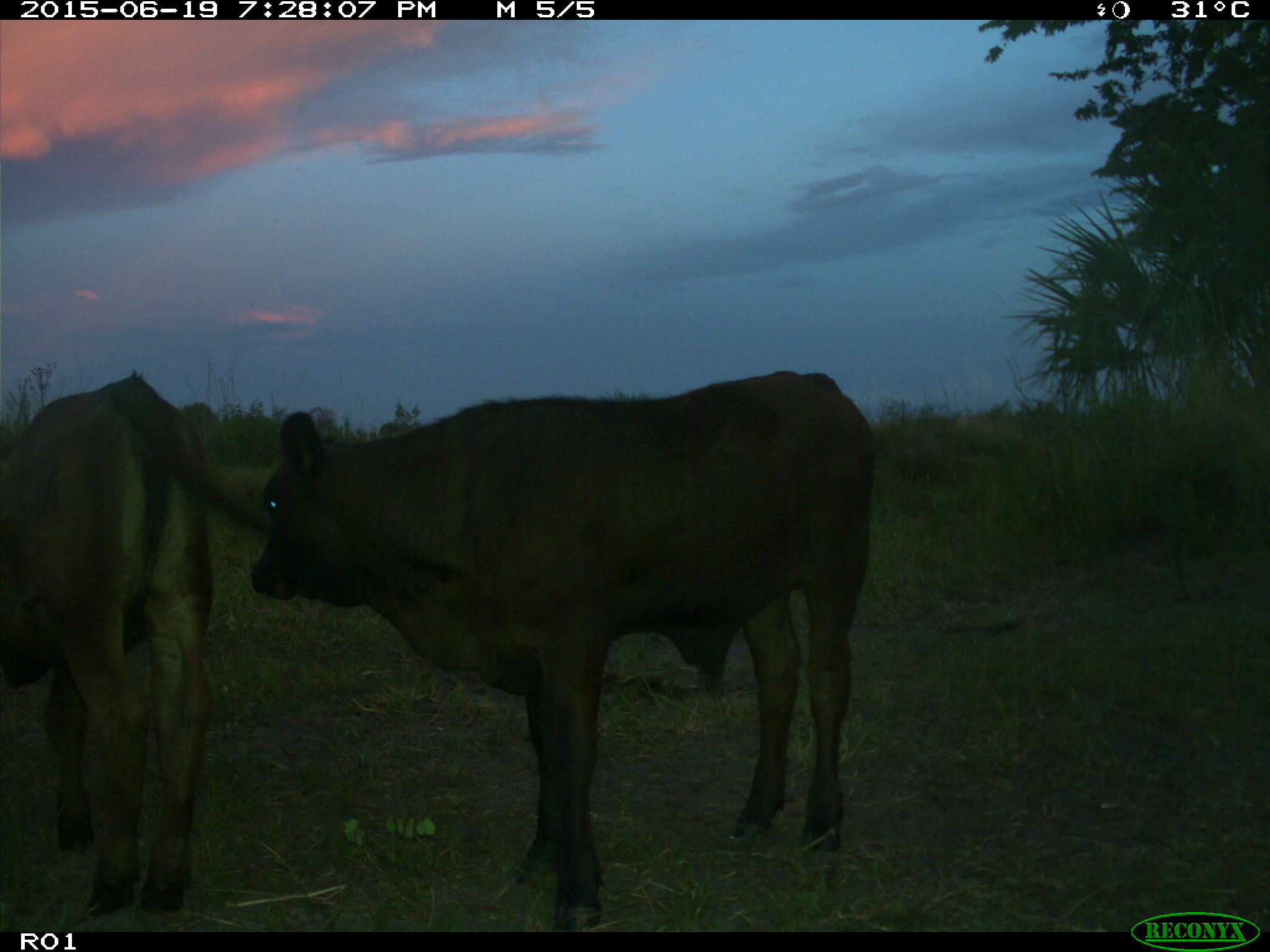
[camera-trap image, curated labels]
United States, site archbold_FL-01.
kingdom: Animalia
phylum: Chordata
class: Mammalia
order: Artiodactyla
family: Bovidae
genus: Bos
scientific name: Bos taurus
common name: domestic cow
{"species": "Bos taurus (domestic cow)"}